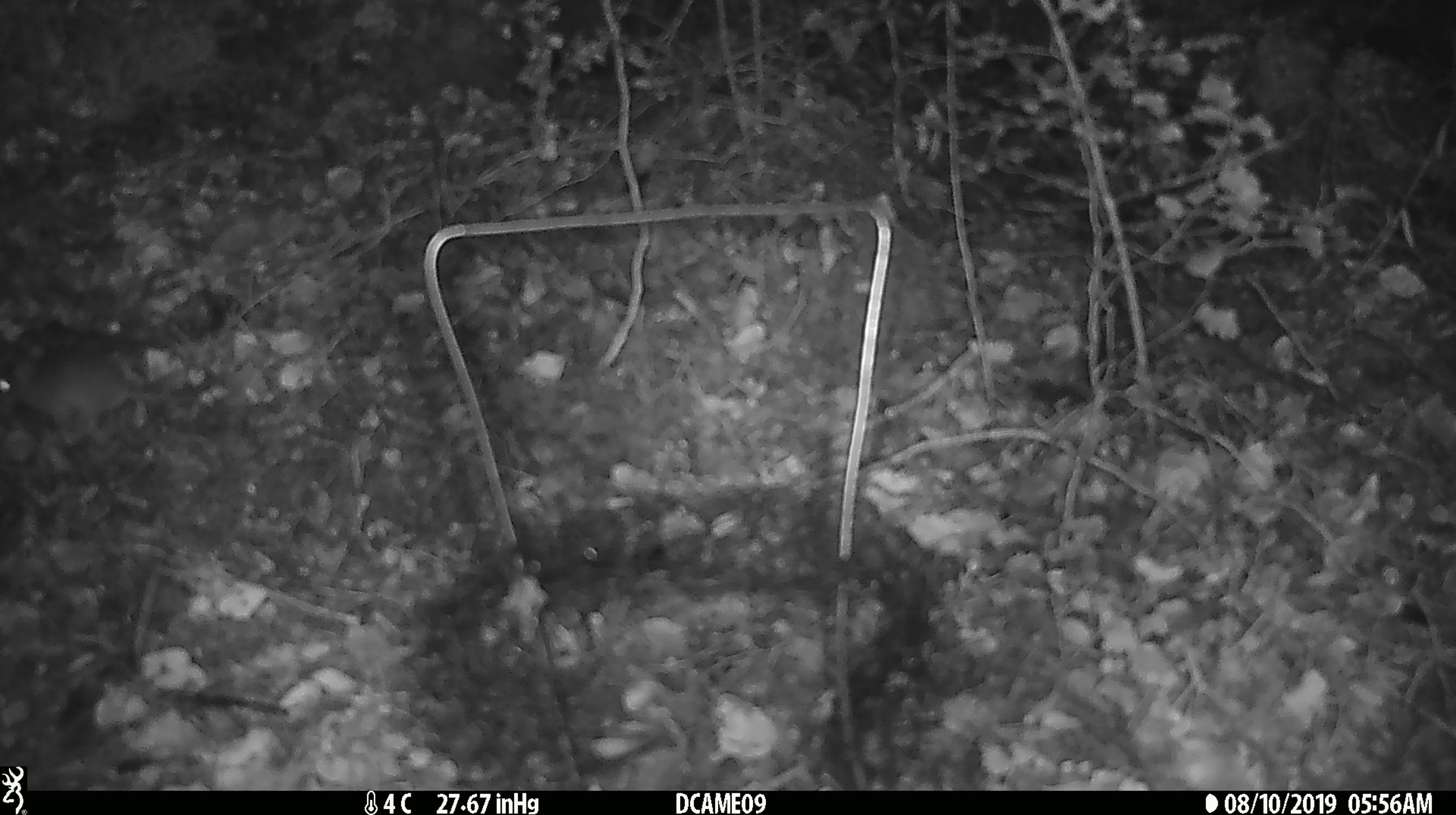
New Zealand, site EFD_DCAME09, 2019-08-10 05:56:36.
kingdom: Animalia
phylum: Chordata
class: Mammalia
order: Rodentia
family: Muridae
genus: Mus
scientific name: Mus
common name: mouse